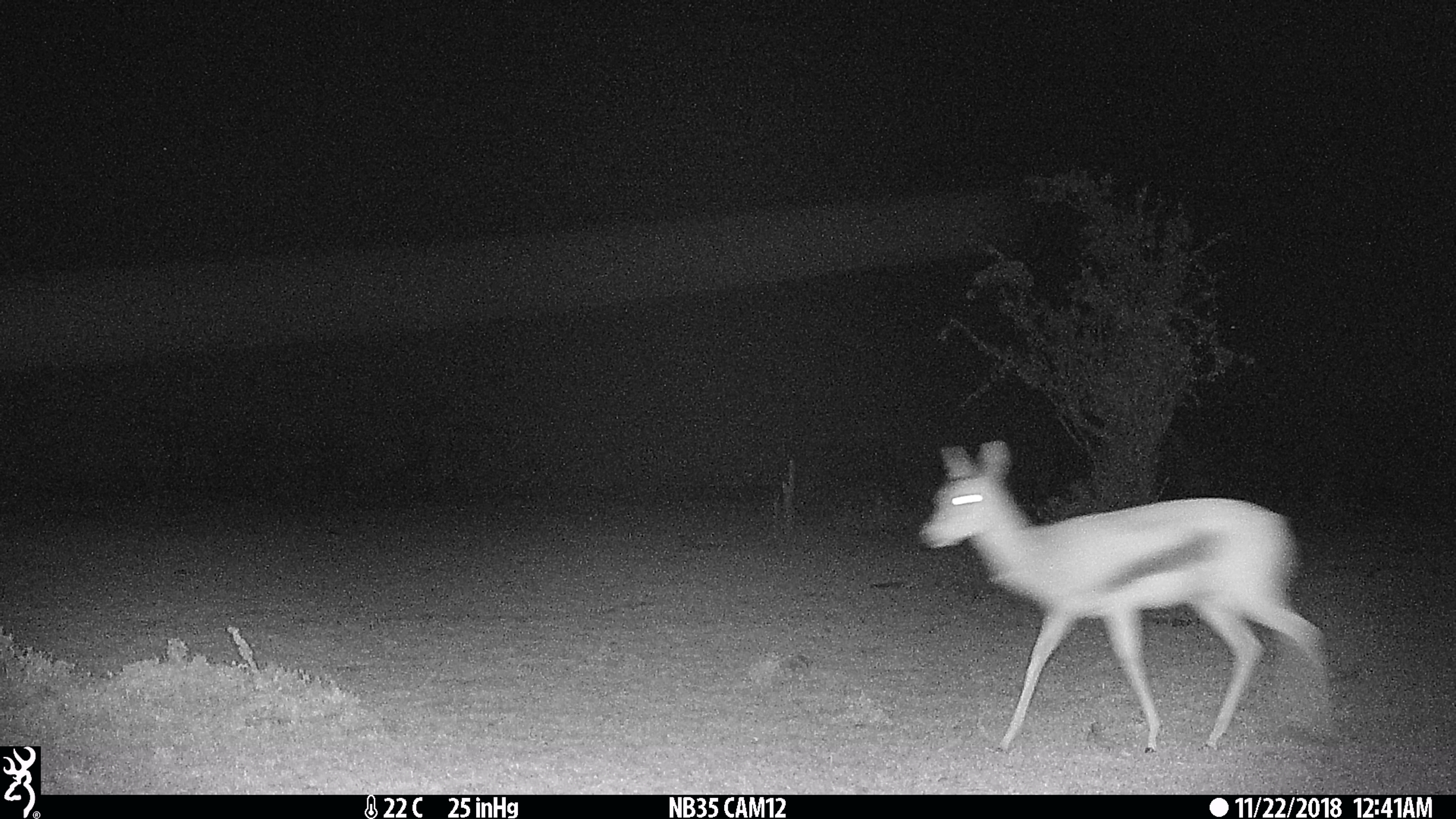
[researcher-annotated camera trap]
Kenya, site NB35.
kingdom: Animalia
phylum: Chordata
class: Mammalia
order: Artiodactyla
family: Bovidae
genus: Eudorcas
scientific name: Eudorcas thomsonii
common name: thomon's gazelle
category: gazelle thomsons